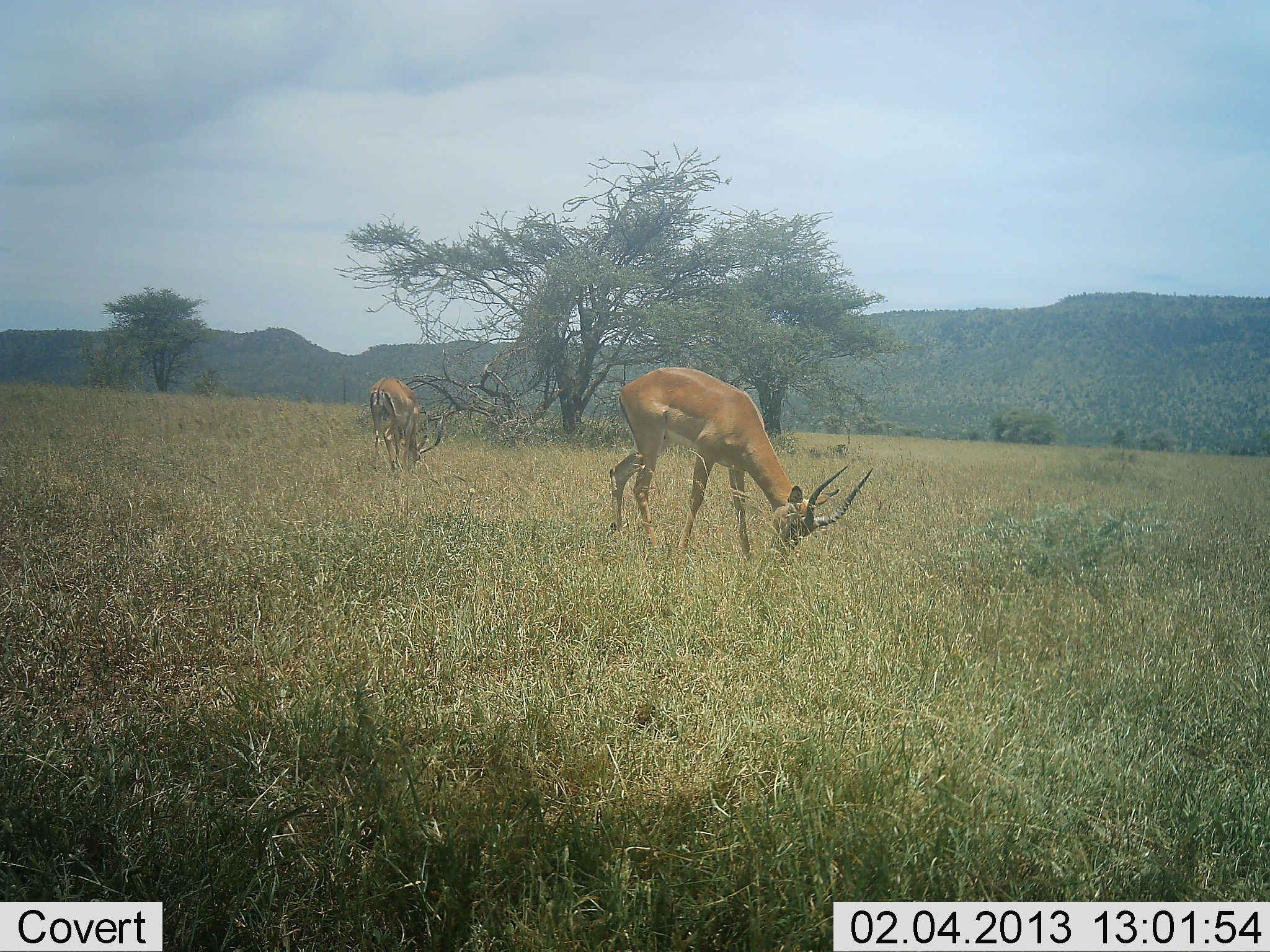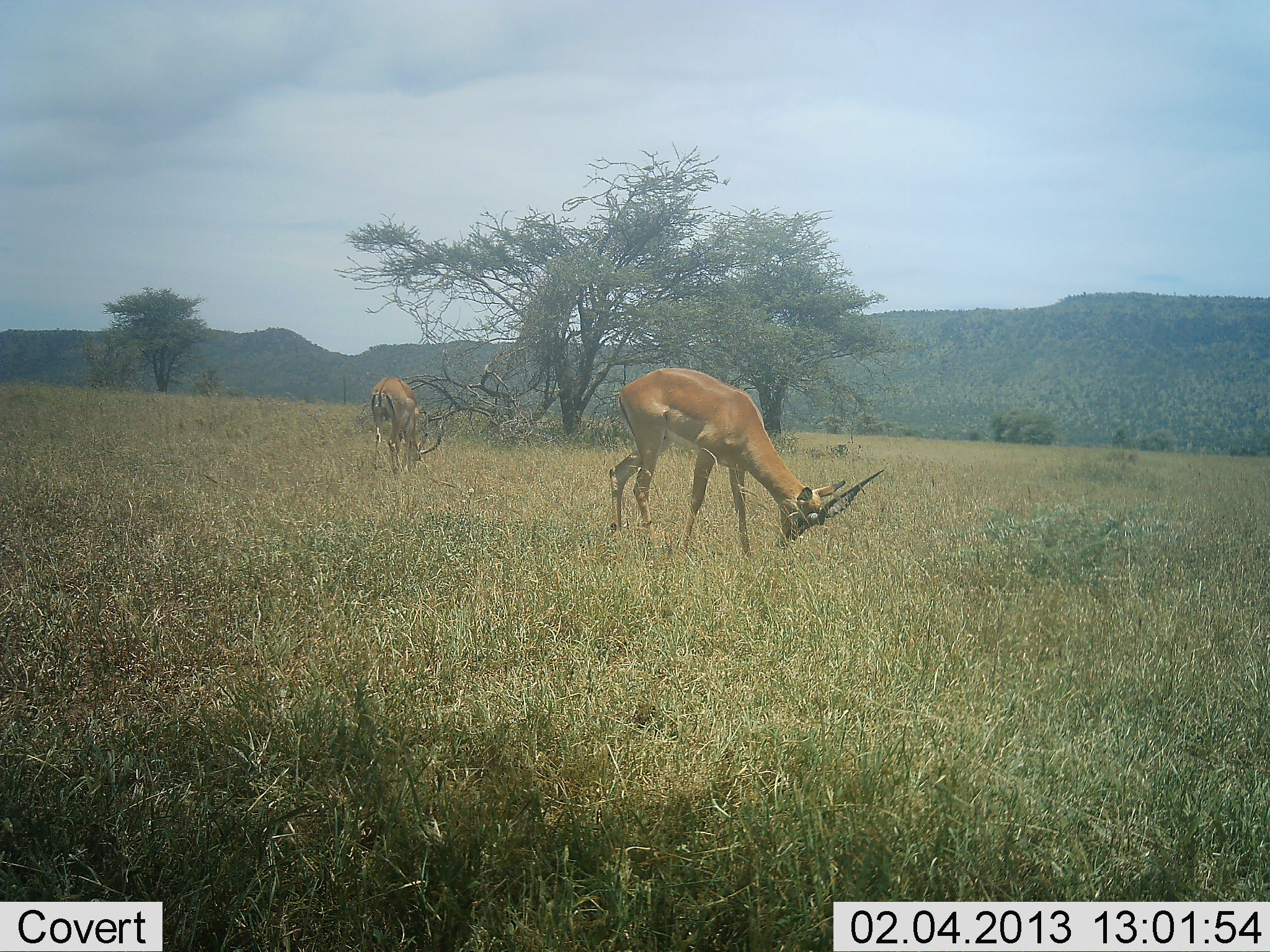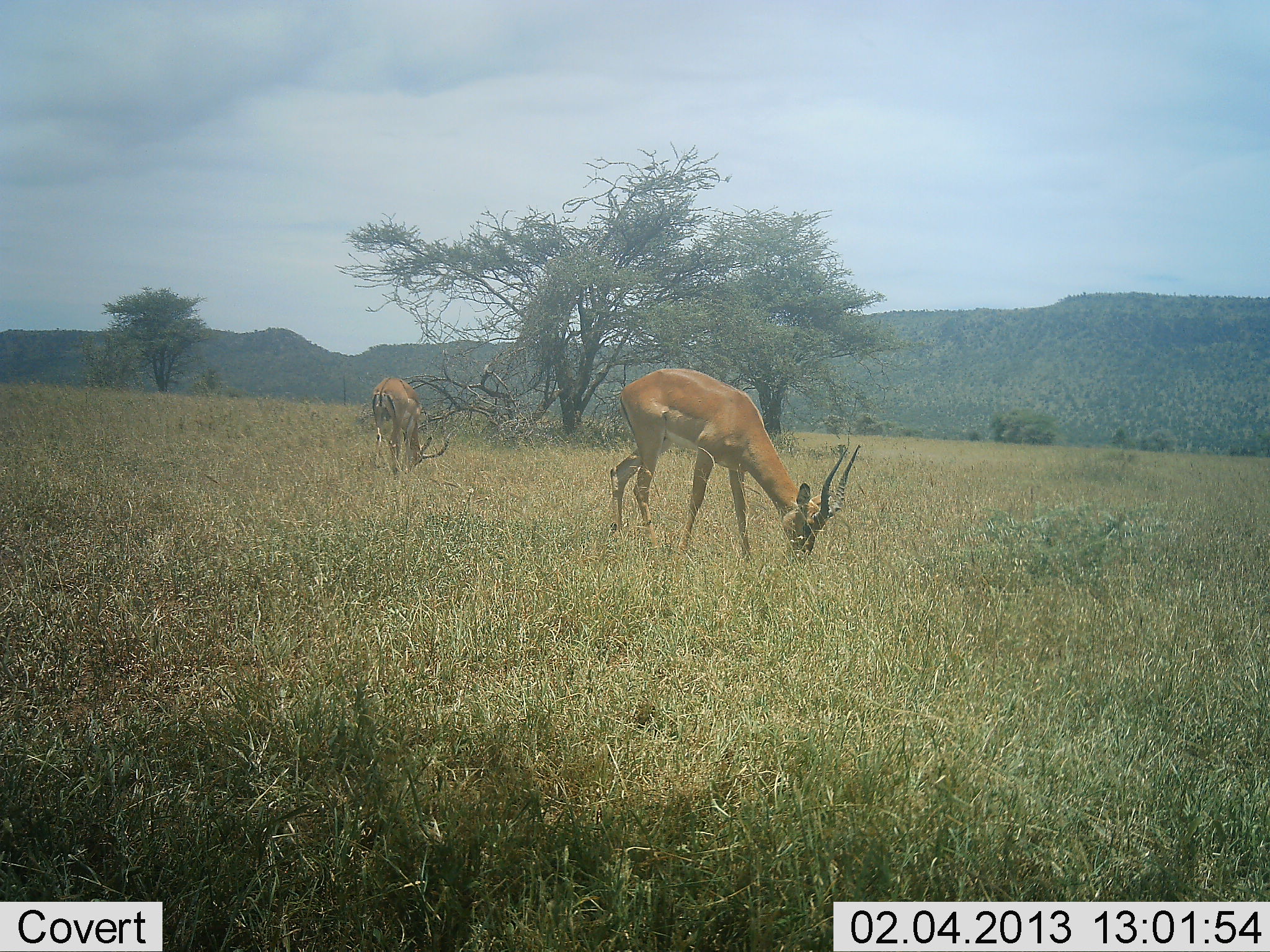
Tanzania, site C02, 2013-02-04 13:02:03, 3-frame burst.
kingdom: Animalia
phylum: Chordata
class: Mammalia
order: Artiodactyla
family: Bovidae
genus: Aepyceros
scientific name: Aepyceros melampus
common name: impala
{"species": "impala (Aepyceros melampus)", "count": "2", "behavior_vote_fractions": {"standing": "15%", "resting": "0%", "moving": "0%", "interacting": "0%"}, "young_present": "0%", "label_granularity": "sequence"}